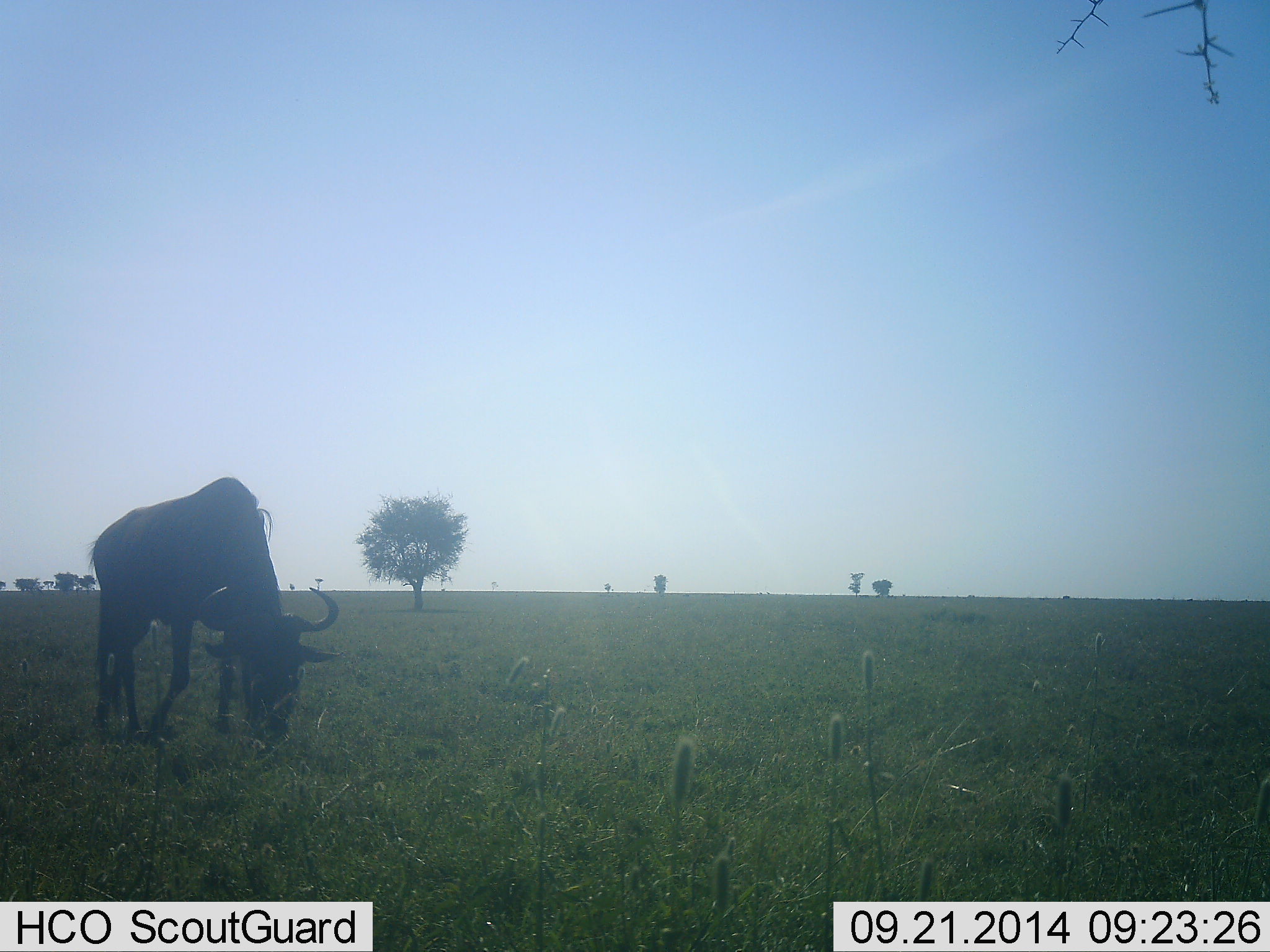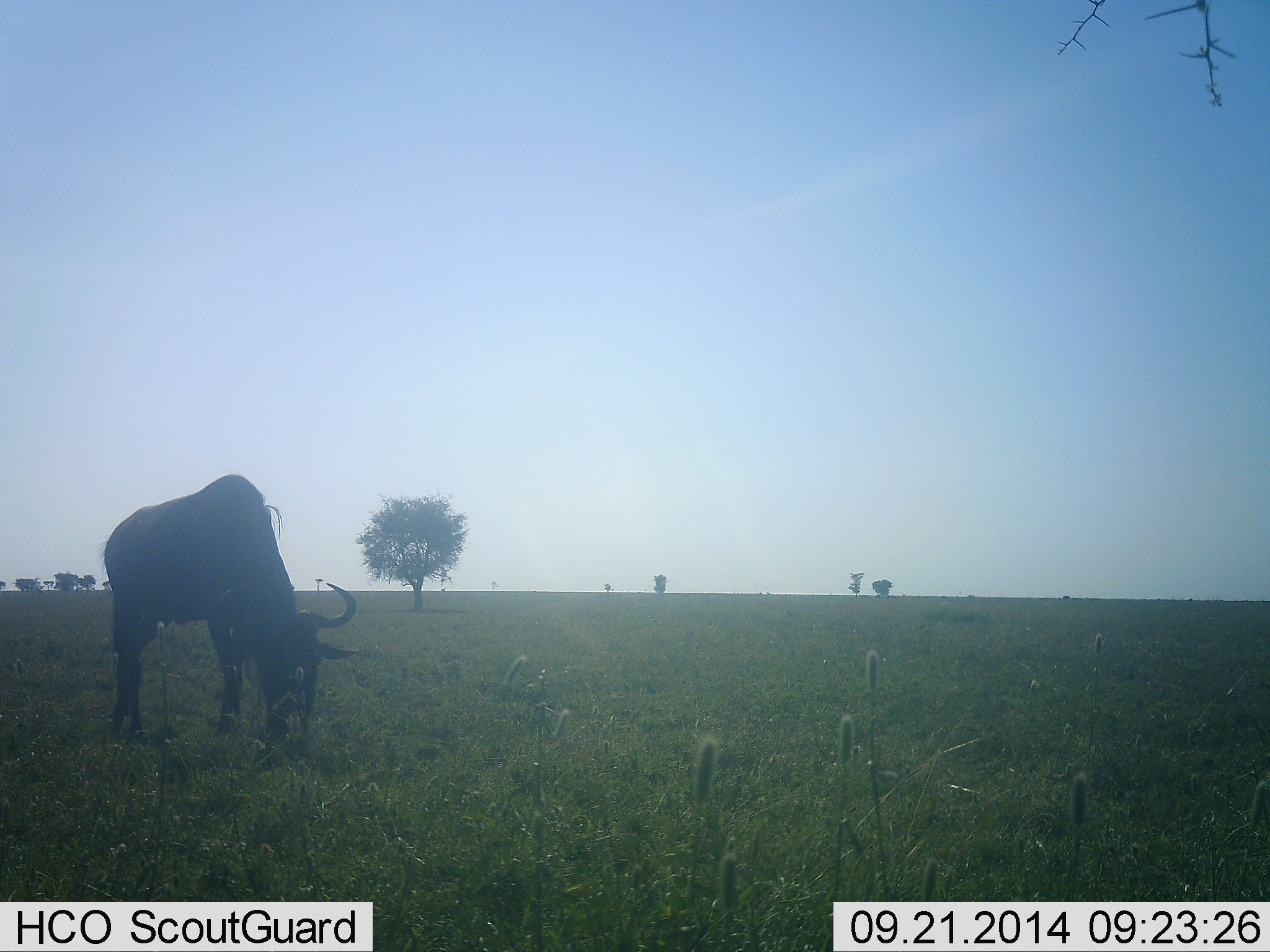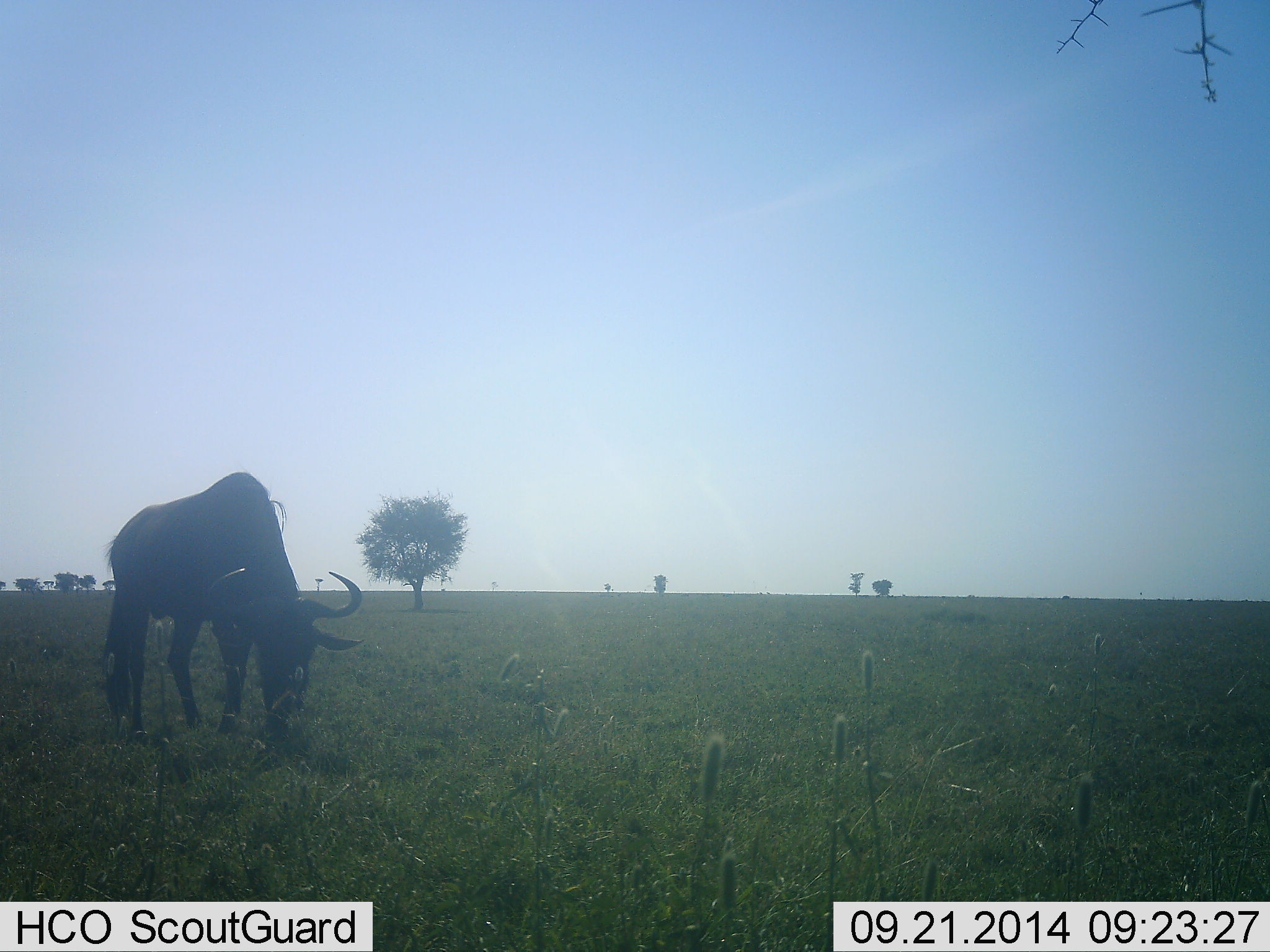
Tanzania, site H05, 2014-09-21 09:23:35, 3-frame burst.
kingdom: Animalia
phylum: Chordata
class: Mammalia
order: Artiodactyla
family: Bovidae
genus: Connochaetes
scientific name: Connochaetes taurinus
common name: blue wildebeest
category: wildebeest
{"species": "wildebeest (blue wildebeest) (Connochaetes taurinus)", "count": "1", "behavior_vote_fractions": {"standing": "20%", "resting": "0%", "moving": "10%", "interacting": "0%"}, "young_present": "0%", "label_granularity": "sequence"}